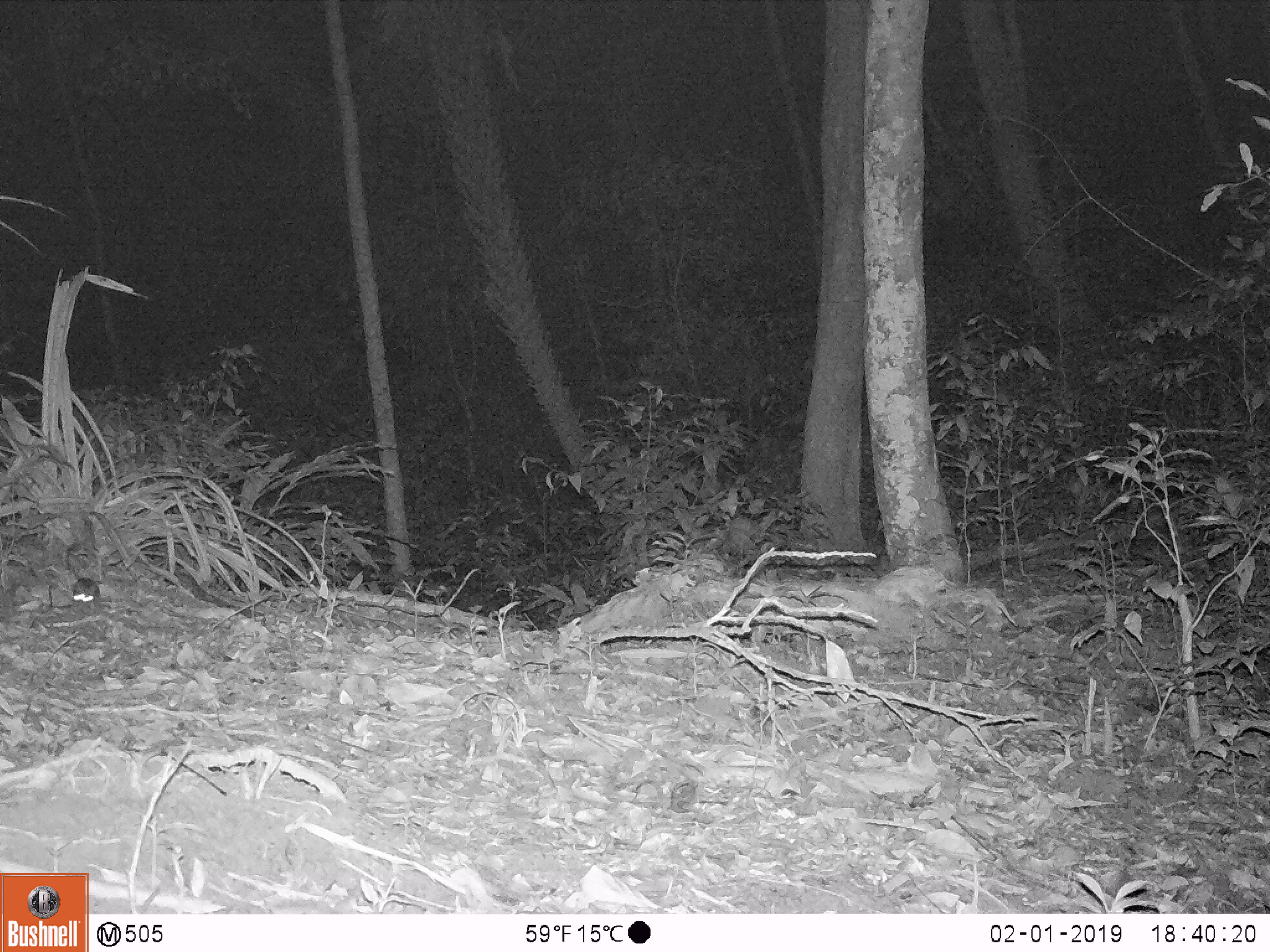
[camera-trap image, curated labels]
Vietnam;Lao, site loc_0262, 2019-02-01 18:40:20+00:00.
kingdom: Animalia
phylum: Chordata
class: Mammalia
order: Rodentia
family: Muridae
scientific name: Muridae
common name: old-world mice and rats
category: unidentified murid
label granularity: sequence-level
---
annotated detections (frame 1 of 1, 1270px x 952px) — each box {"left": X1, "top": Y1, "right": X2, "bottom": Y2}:
unidentified murid: {"left": 64, "top": 542, "right": 100, "bottom": 603}